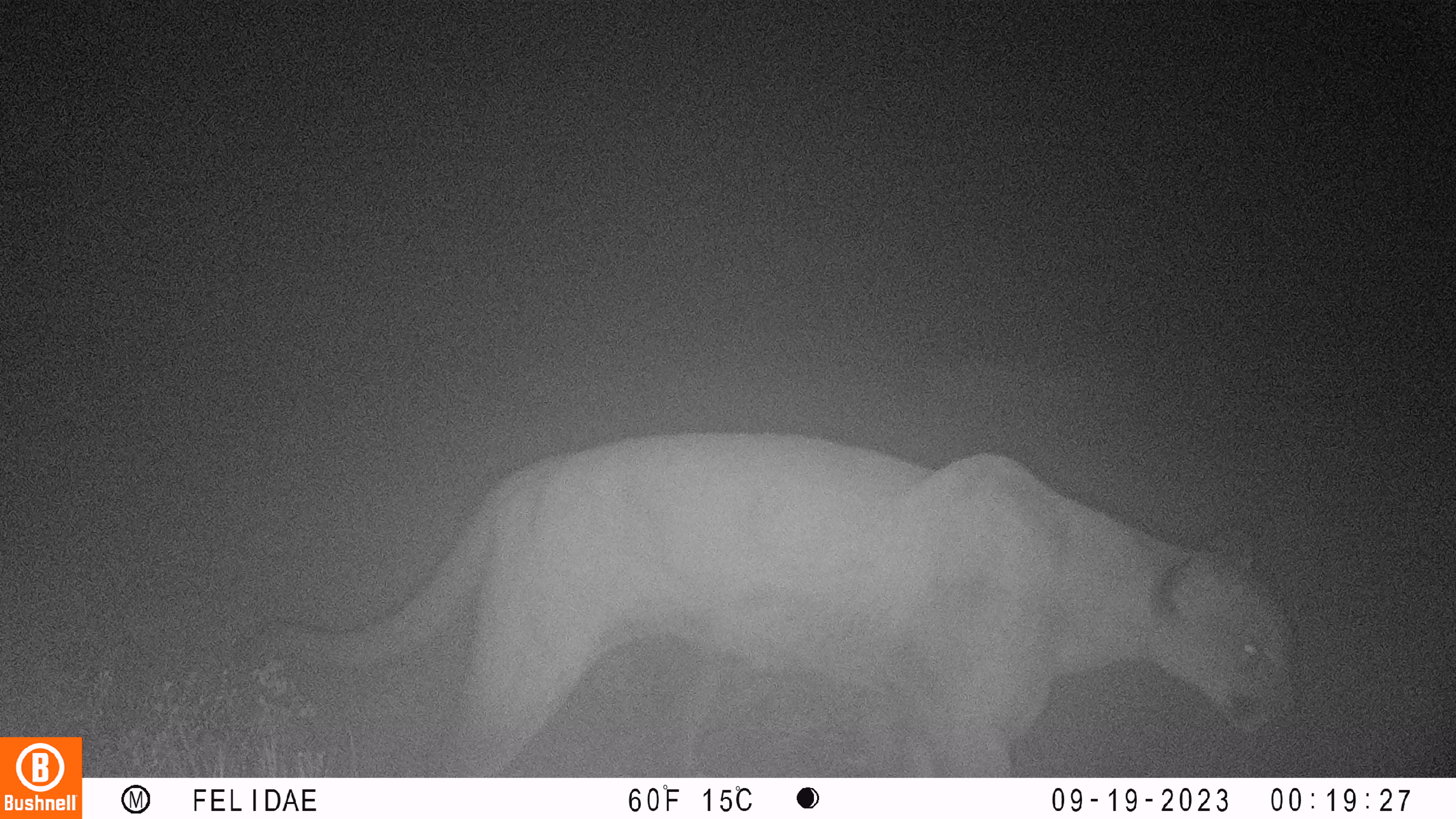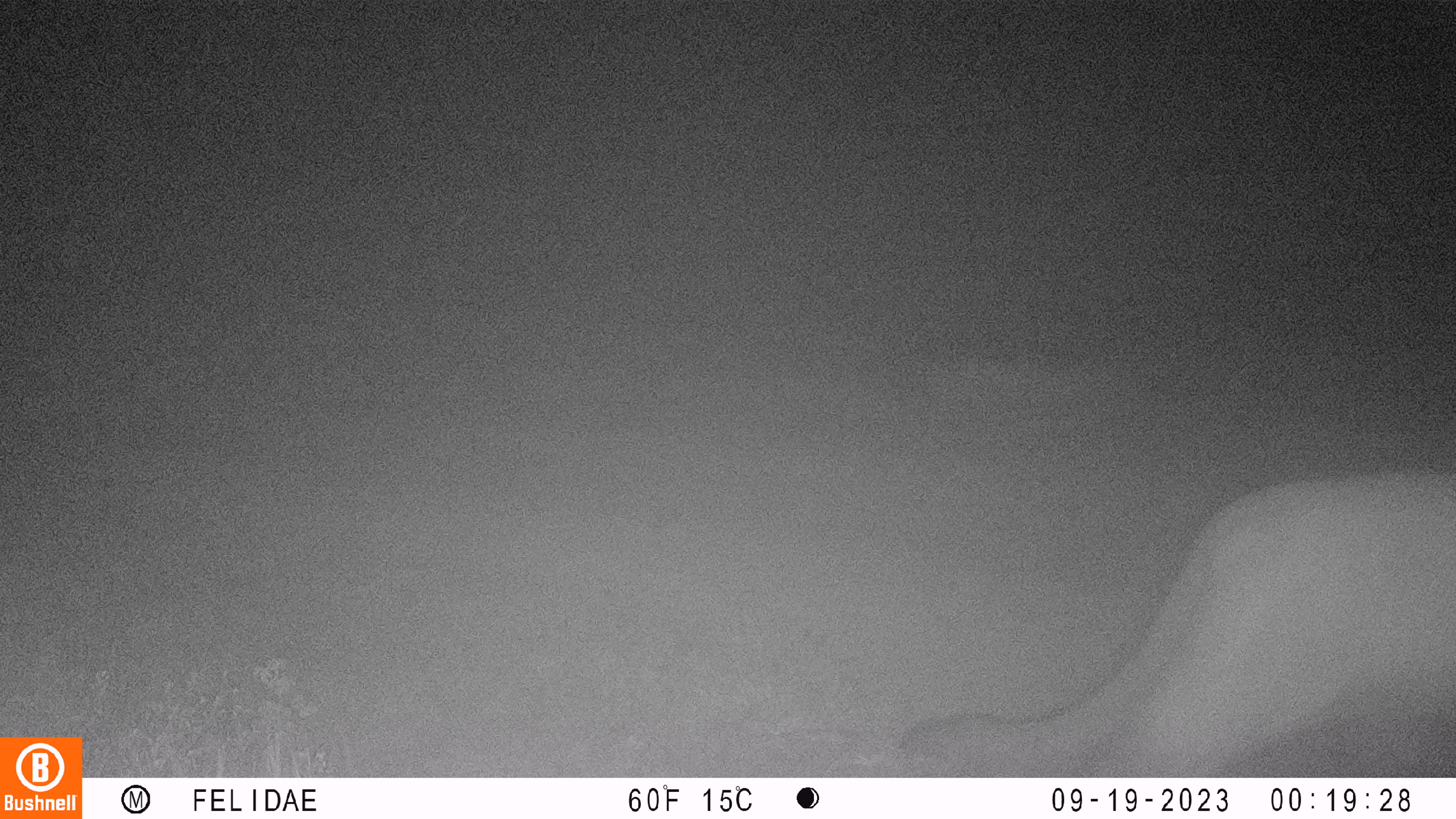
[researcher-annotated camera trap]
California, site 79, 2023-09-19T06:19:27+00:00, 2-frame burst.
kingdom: Animalia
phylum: Chordata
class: Mammalia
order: Carnivora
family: Felidae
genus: Puma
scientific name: Puma concolor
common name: puma